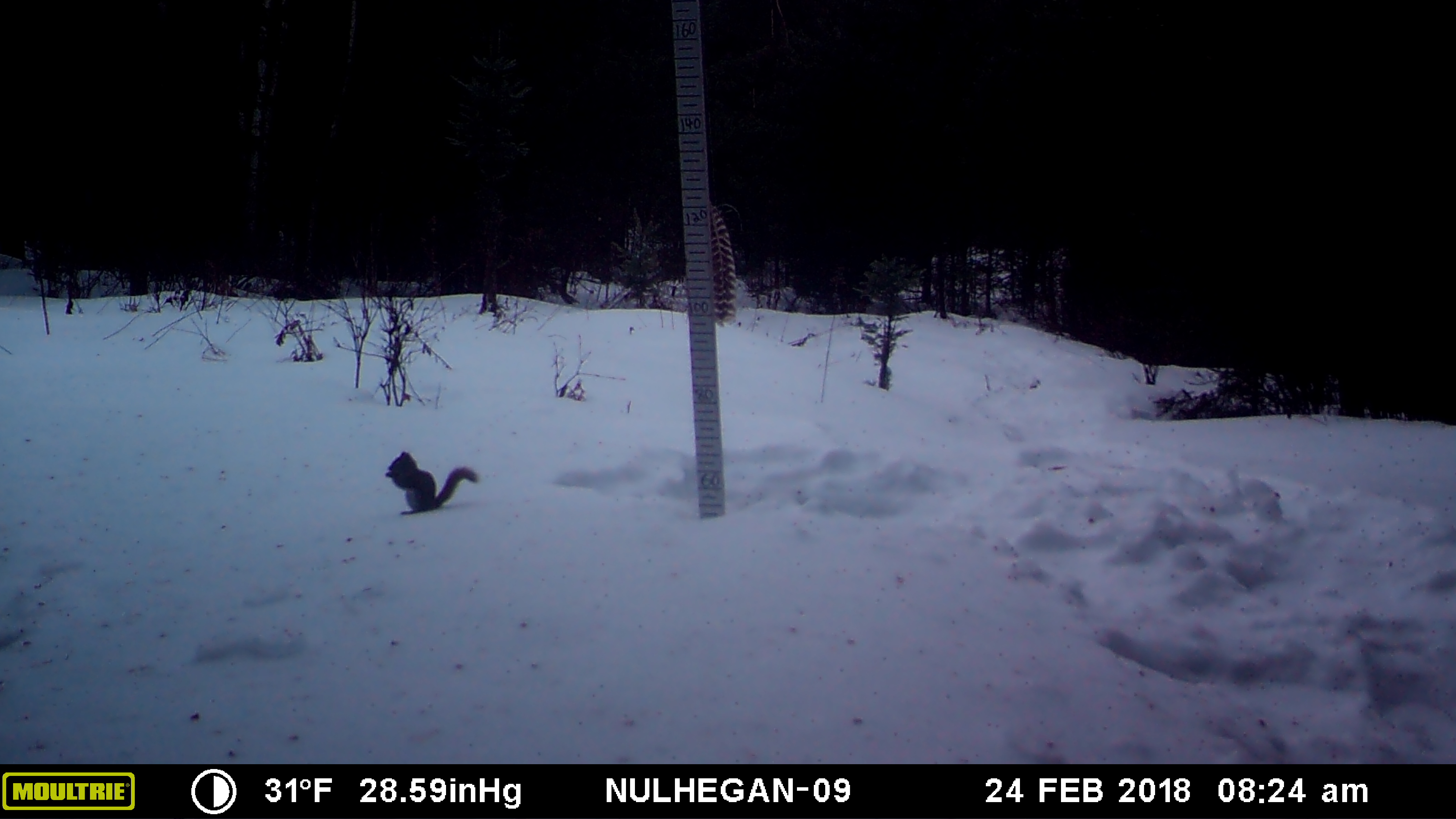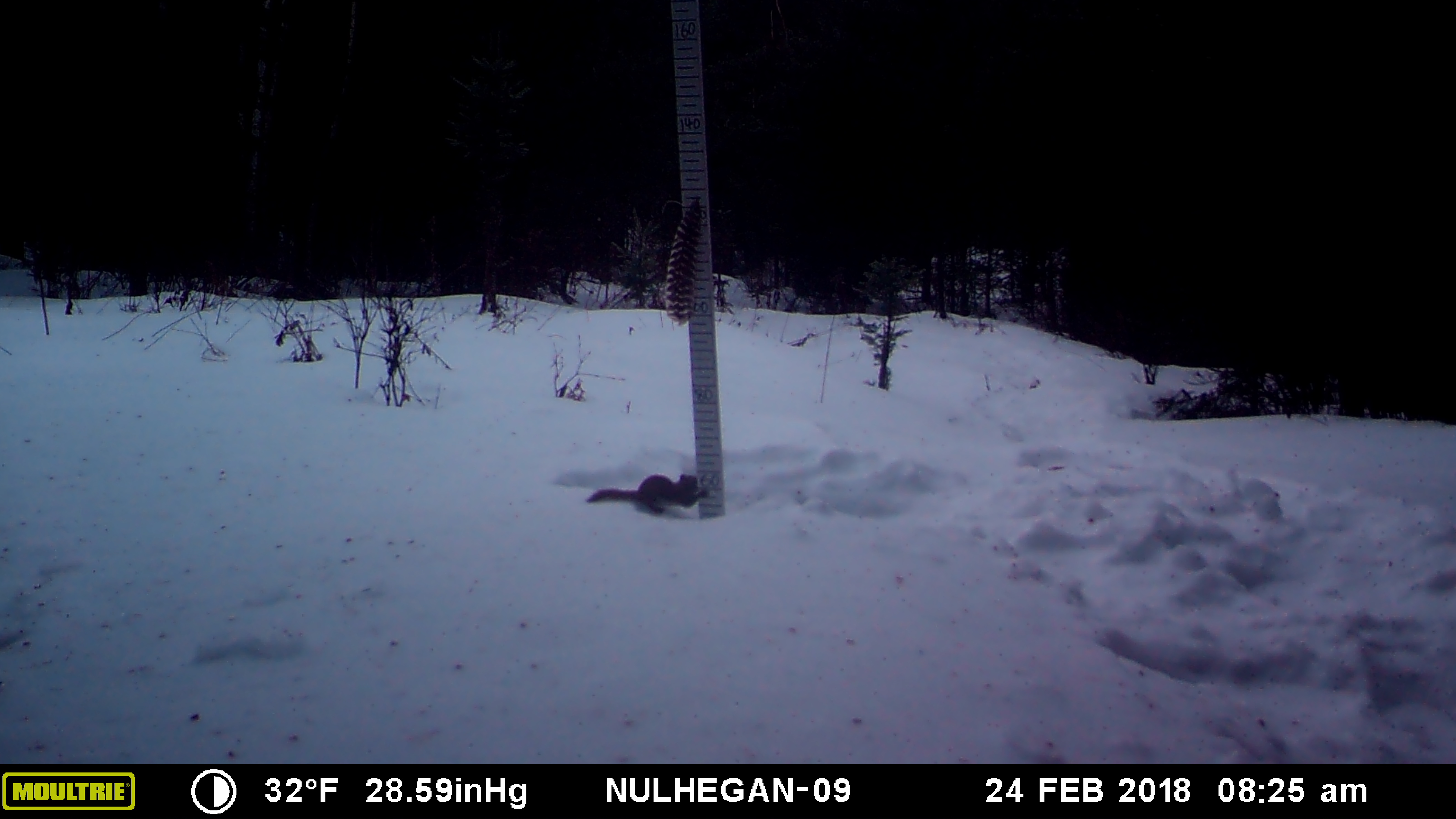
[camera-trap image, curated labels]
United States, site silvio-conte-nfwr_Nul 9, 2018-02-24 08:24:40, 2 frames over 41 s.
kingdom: Animalia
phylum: Chordata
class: Mammalia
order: Rodentia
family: Sciuridae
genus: Tamiasciurus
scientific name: Tamiasciurus hudsonicus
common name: red squirrel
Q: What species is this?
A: Red squirrel (Tamiasciurus hudsonicus).